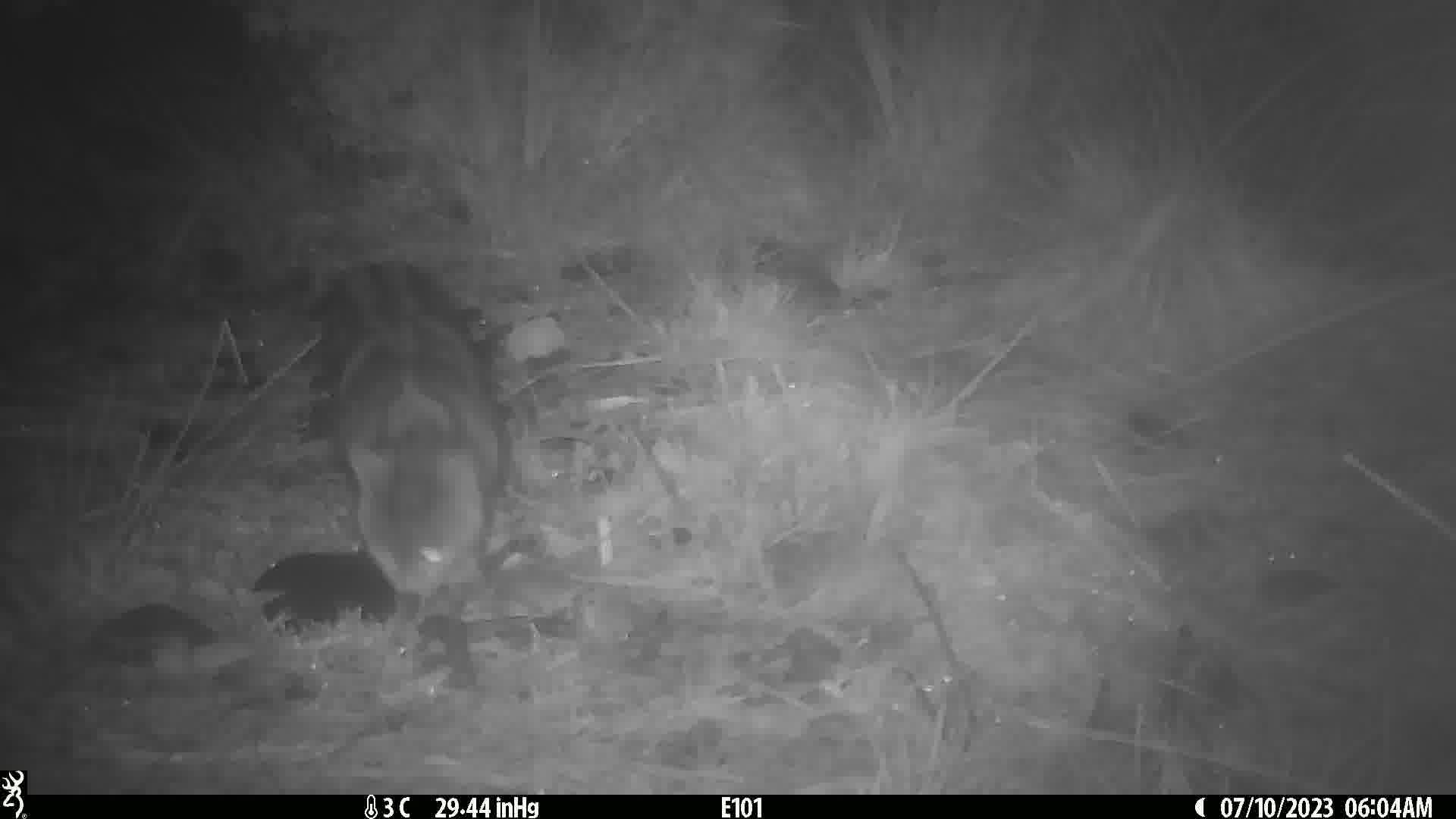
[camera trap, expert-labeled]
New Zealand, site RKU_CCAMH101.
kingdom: Animalia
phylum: Chordata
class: Mammalia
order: Carnivora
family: Felidae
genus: Felis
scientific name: Felis catus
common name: domestic cat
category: cat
Cat (domestic cat) (Felis catus).